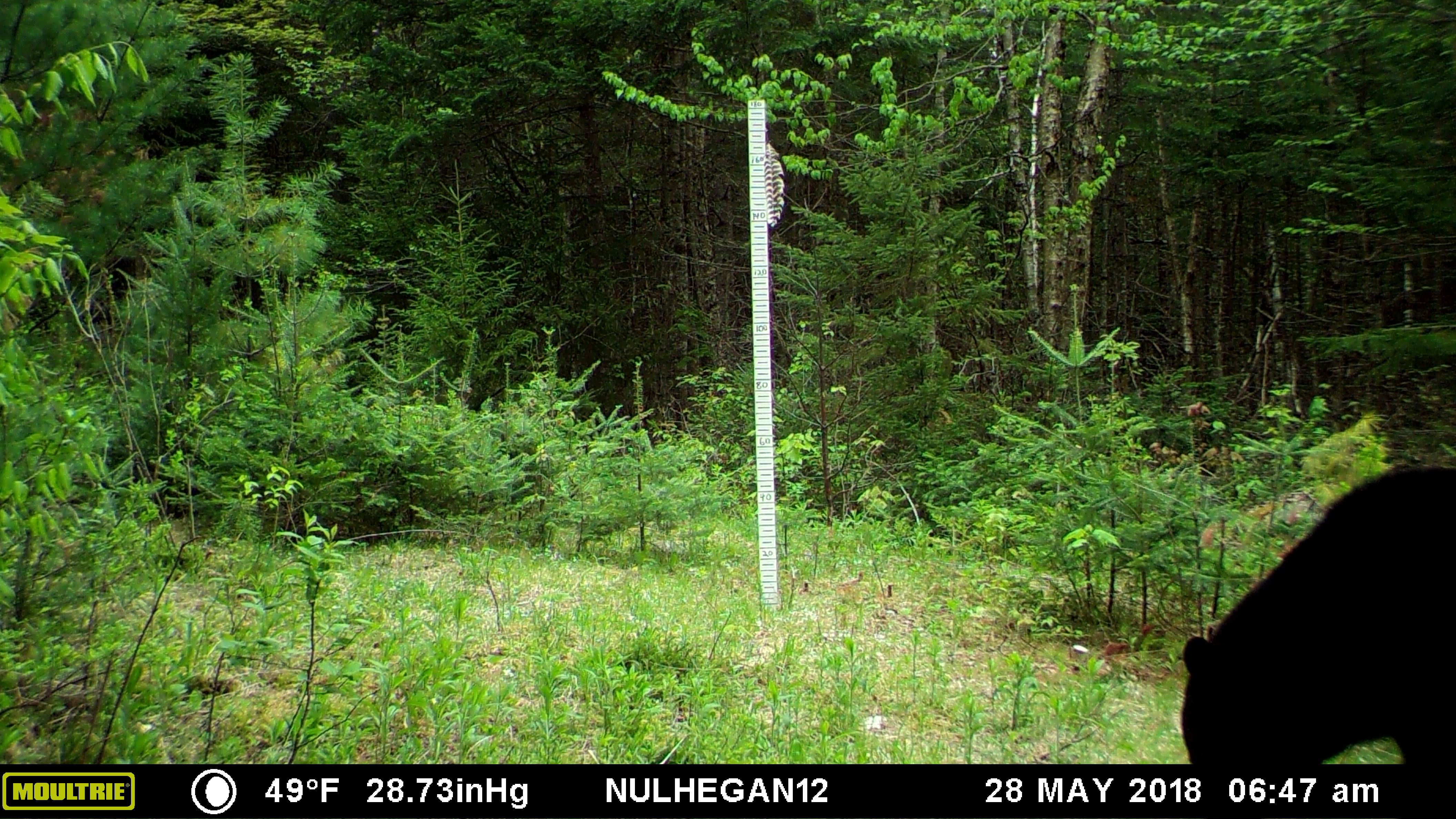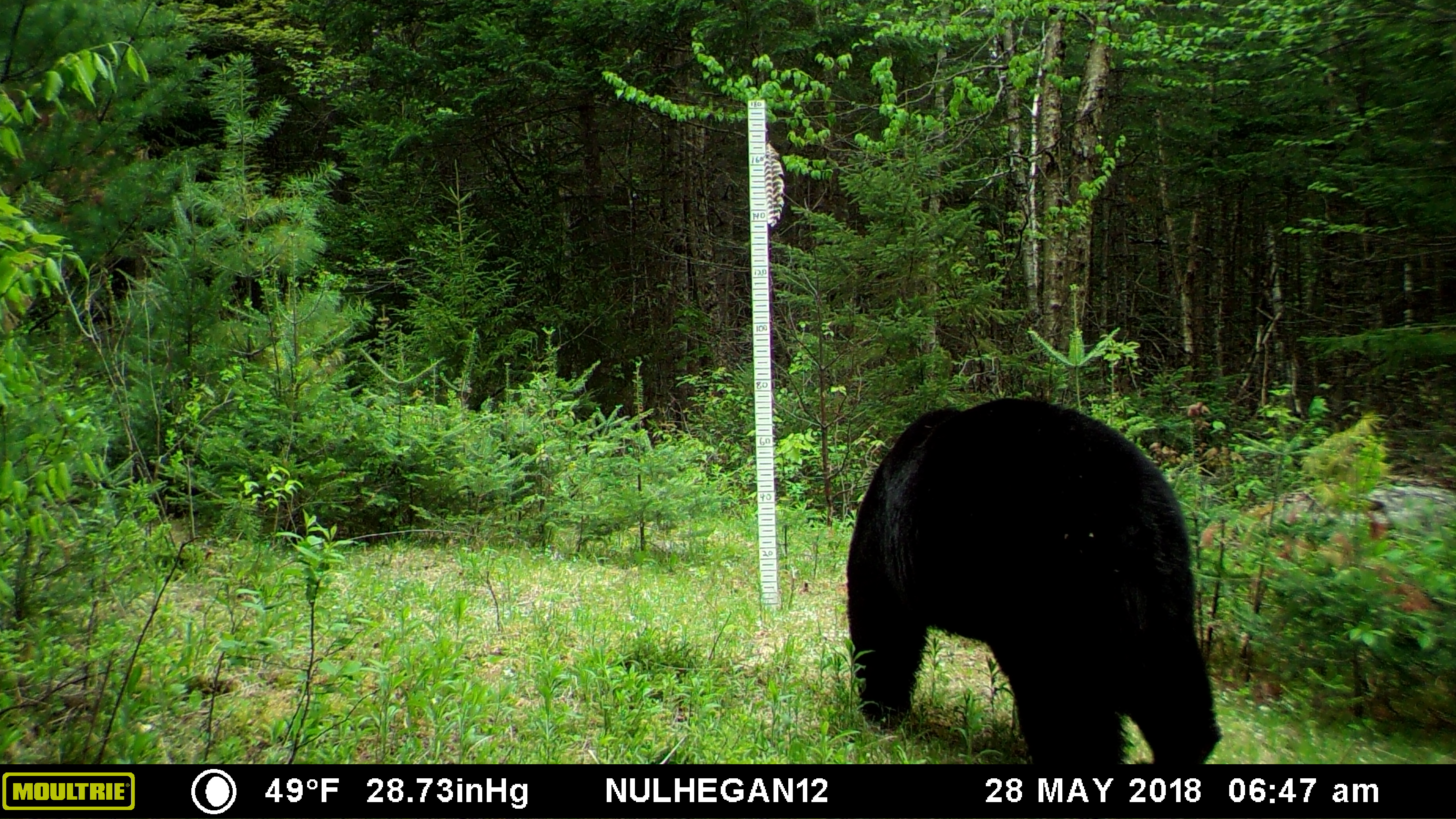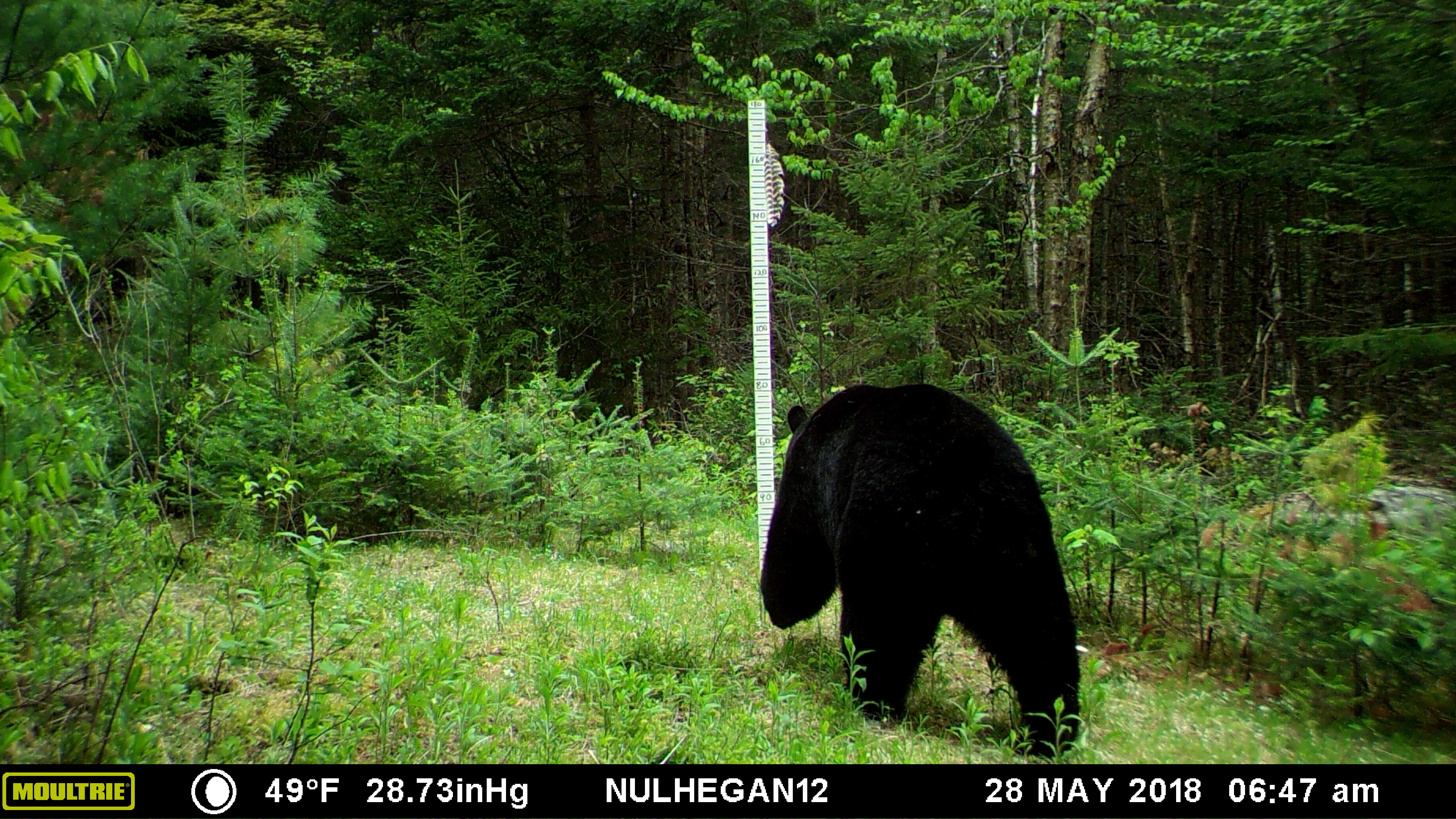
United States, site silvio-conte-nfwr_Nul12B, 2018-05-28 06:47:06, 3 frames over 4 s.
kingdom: Animalia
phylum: Chordata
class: Mammalia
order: Carnivora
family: Ursidae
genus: Ursus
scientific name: Ursus americanus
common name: black bear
Black bear (Ursus americanus).